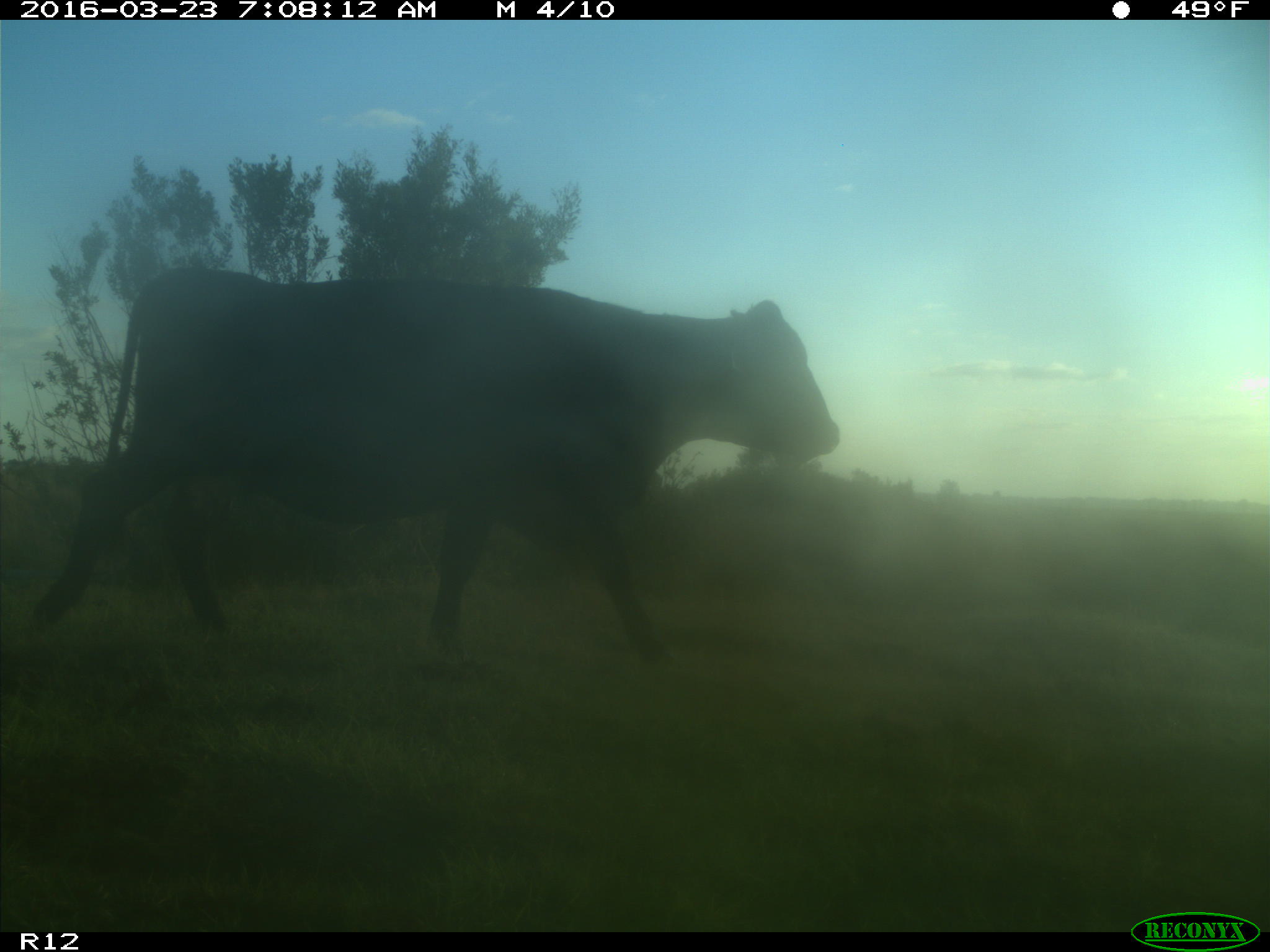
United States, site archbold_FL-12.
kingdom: Animalia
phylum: Chordata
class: Mammalia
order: Artiodactyla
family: Bovidae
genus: Bos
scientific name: Bos taurus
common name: domestic cow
Bos taurus (domestic cow).